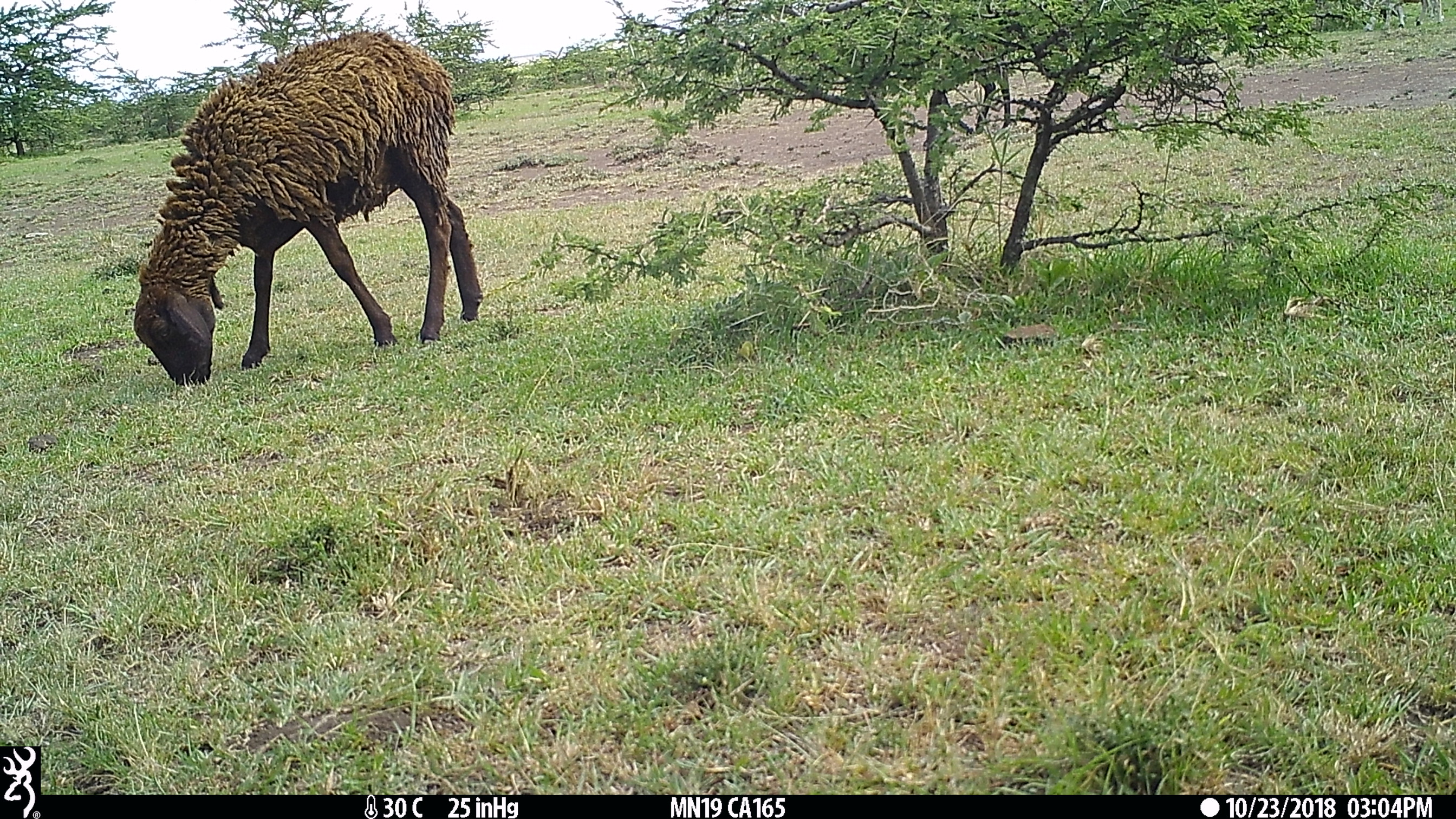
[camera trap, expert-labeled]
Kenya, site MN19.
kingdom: Animalia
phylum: Chordata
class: Mammalia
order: Artiodactyla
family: Bovidae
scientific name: Bovidae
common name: sheep or goat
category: shoat